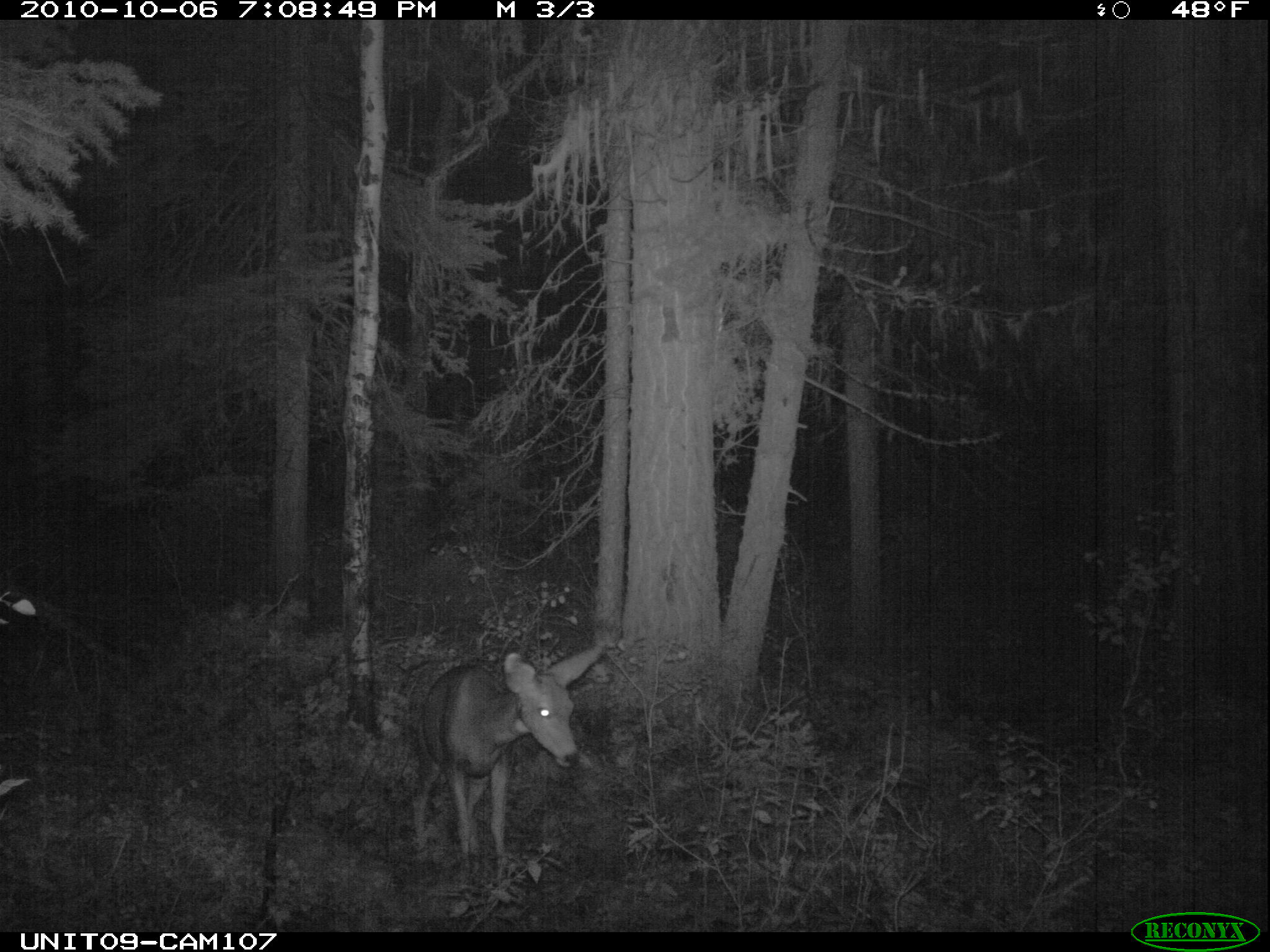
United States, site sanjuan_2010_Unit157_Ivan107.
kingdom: Animalia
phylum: Chordata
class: Mammalia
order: Artiodactyla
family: Cervidae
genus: Odocoileus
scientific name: Odocoileus hemionus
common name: mule deer